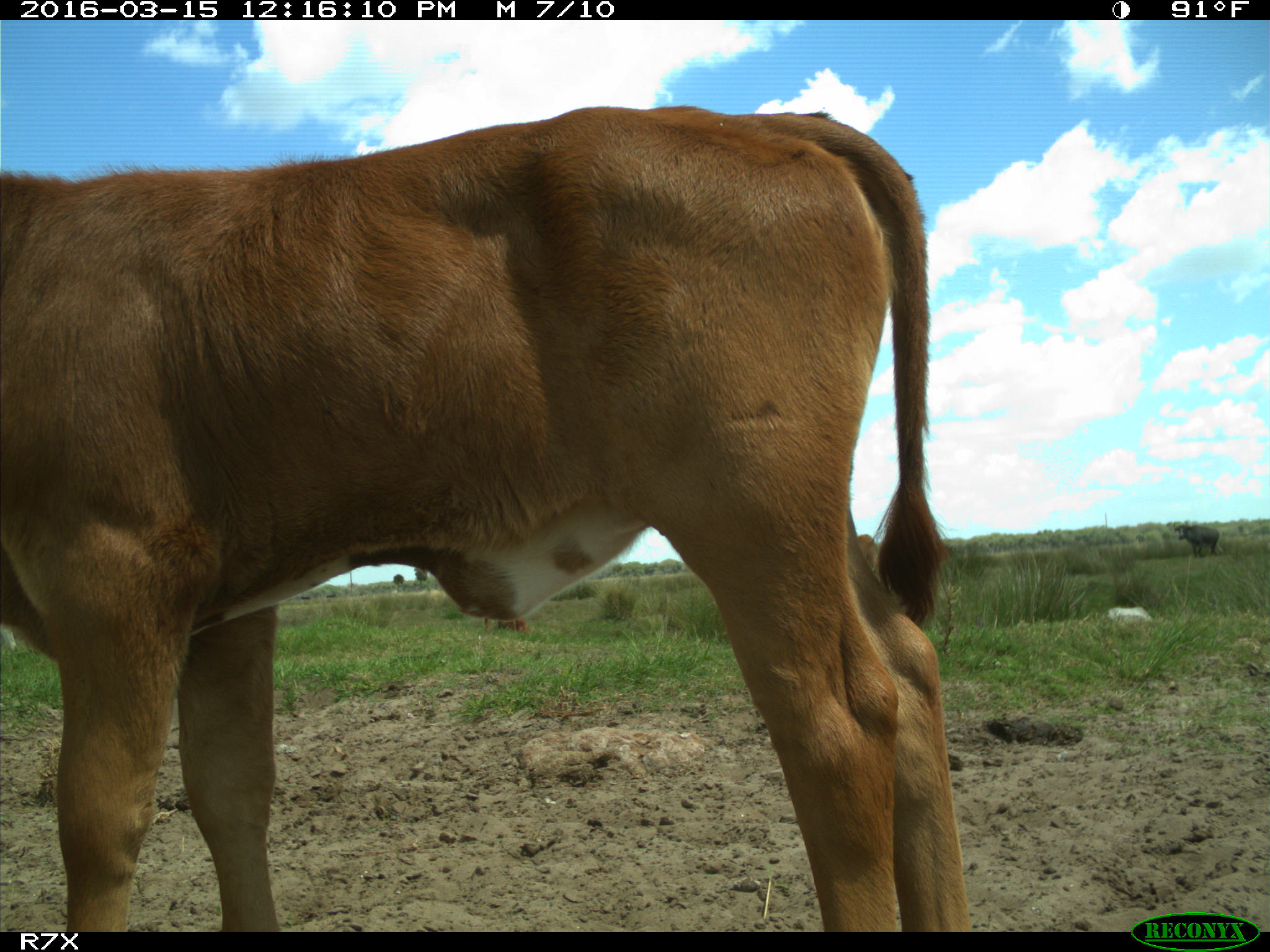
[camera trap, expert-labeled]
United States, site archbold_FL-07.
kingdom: Animalia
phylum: Chordata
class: Mammalia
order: Artiodactyla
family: Bovidae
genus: Bos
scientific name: Bos taurus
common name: domestic cow